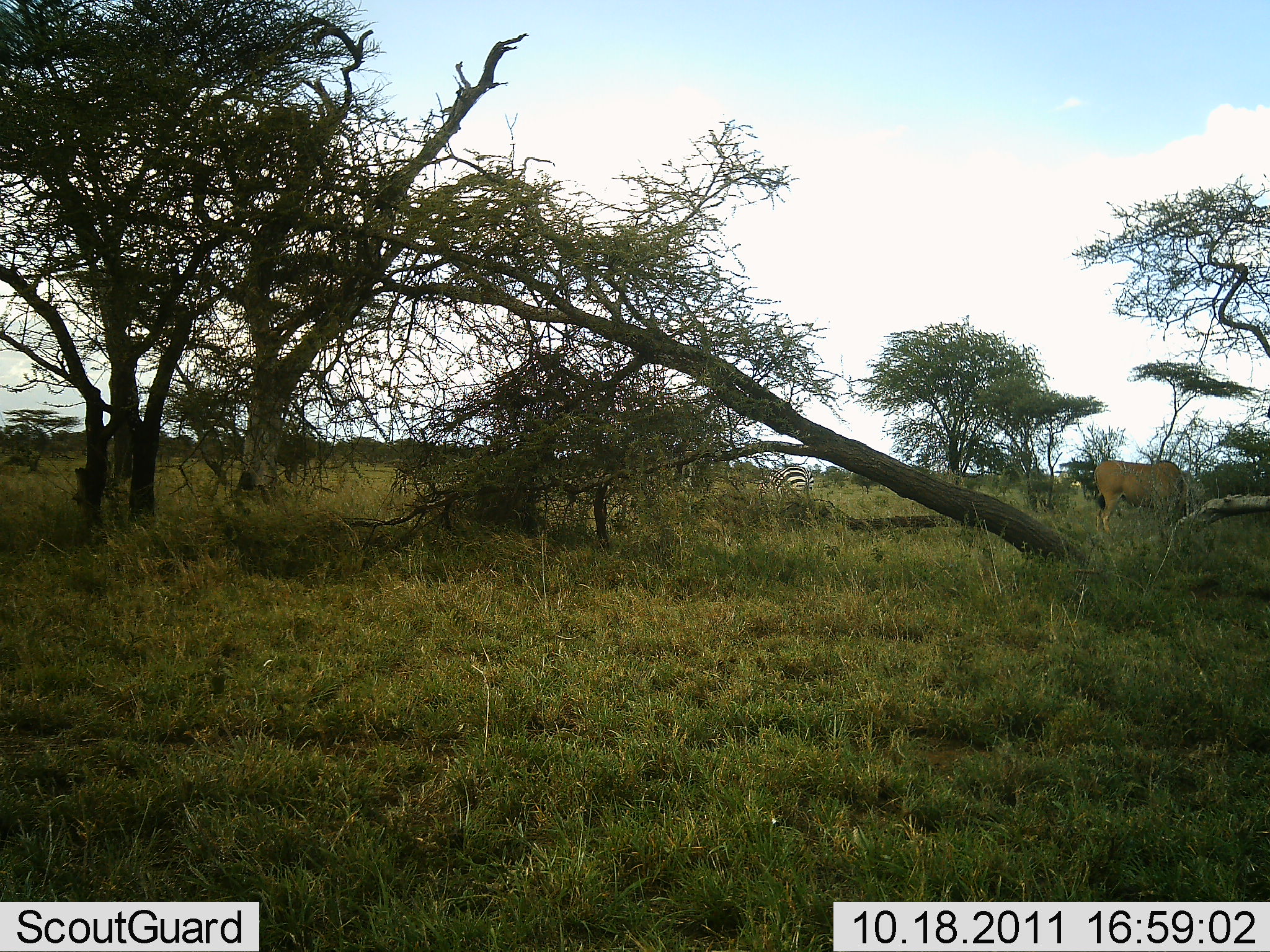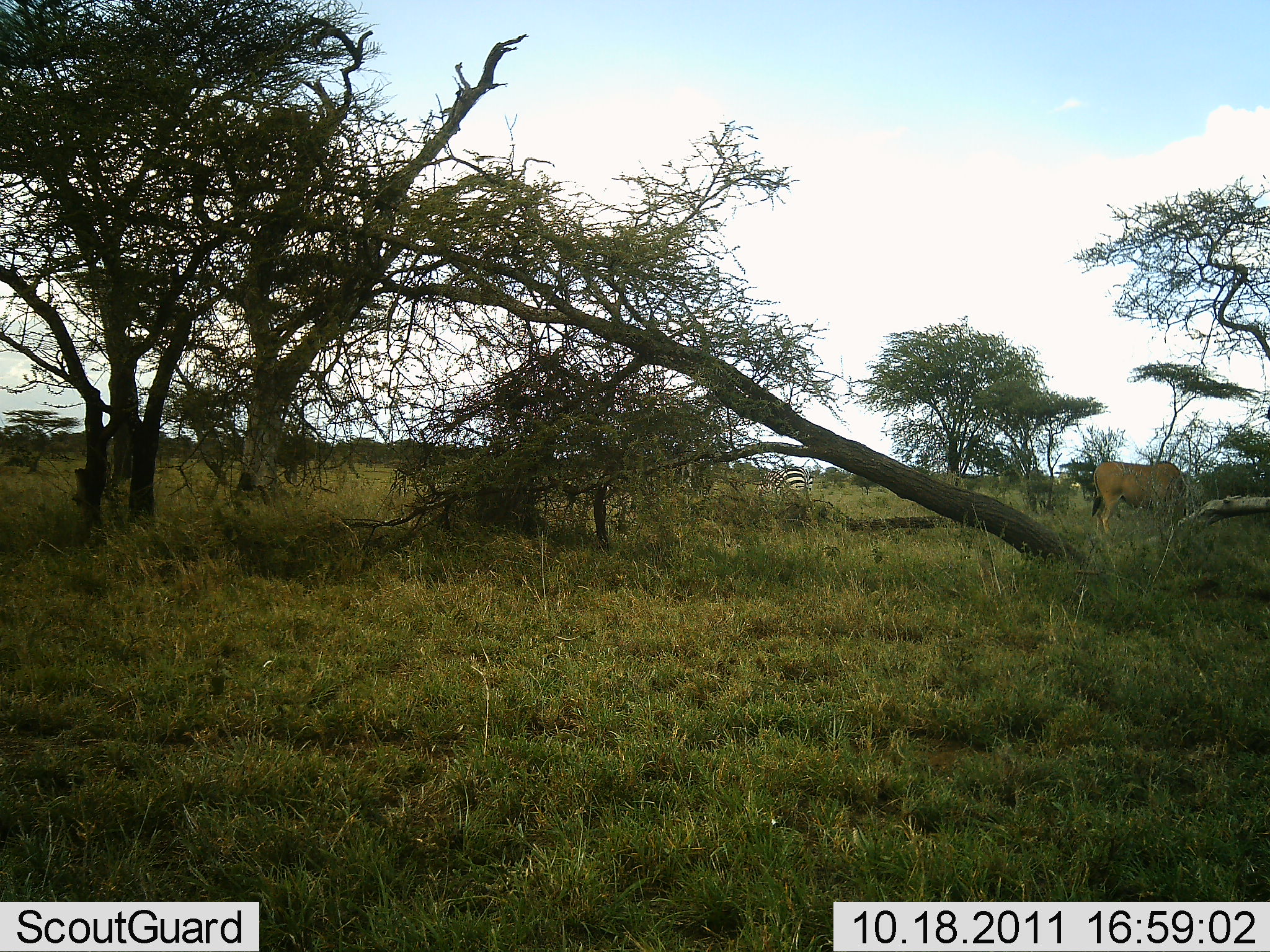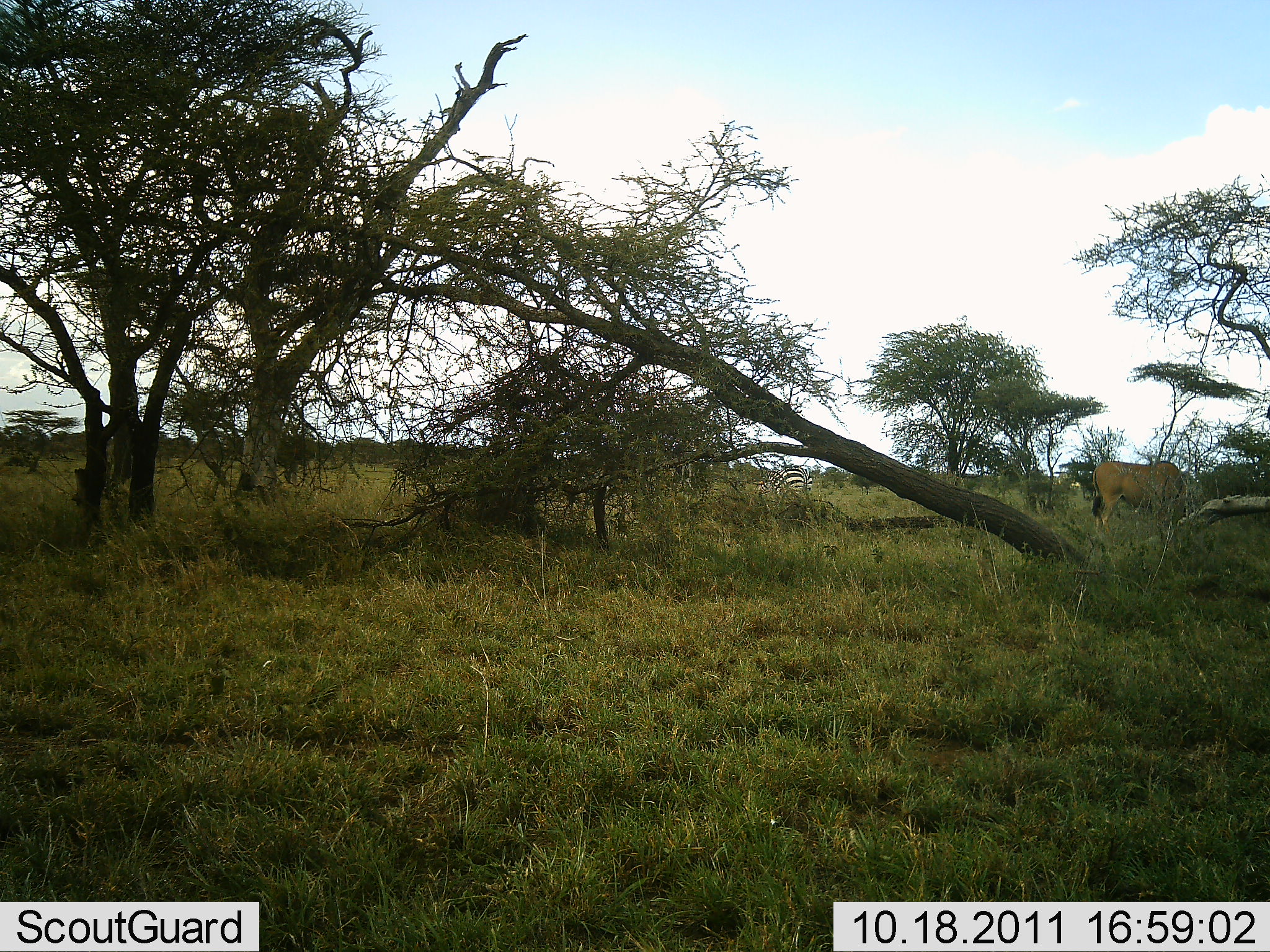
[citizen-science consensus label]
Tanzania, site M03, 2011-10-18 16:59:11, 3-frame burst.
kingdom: Animalia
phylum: Chordata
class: Mammalia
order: Artiodactyla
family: Bovidae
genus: Tragelaphus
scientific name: Tragelaphus oryx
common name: eland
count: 1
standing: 78%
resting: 0%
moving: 0%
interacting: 0%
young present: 0%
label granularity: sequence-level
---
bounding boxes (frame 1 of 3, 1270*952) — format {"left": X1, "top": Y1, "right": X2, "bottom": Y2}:
animal: {"left": 1095, "top": 459, "right": 1192, "bottom": 534}; {"left": 757, "top": 463, "right": 815, "bottom": 508}; {"left": 667, "top": 470, "right": 712, "bottom": 504}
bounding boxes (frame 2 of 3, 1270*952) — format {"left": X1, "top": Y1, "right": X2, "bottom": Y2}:
animal: {"left": 1091, "top": 460, "right": 1188, "bottom": 537}; {"left": 760, "top": 465, "right": 812, "bottom": 501}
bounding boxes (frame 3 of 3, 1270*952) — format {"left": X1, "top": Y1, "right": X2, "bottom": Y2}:
animal: {"left": 1090, "top": 461, "right": 1193, "bottom": 547}; {"left": 757, "top": 462, "right": 813, "bottom": 507}